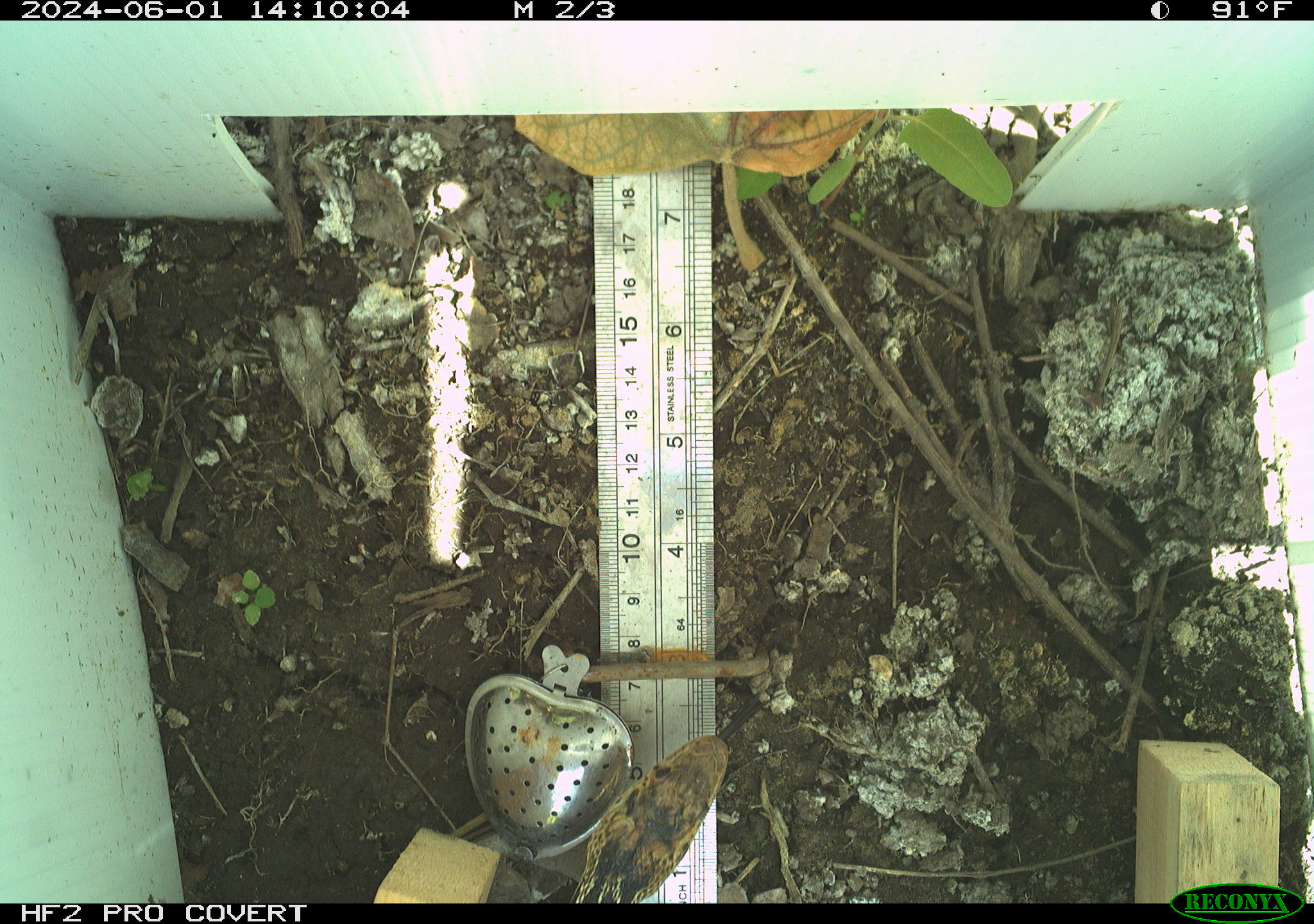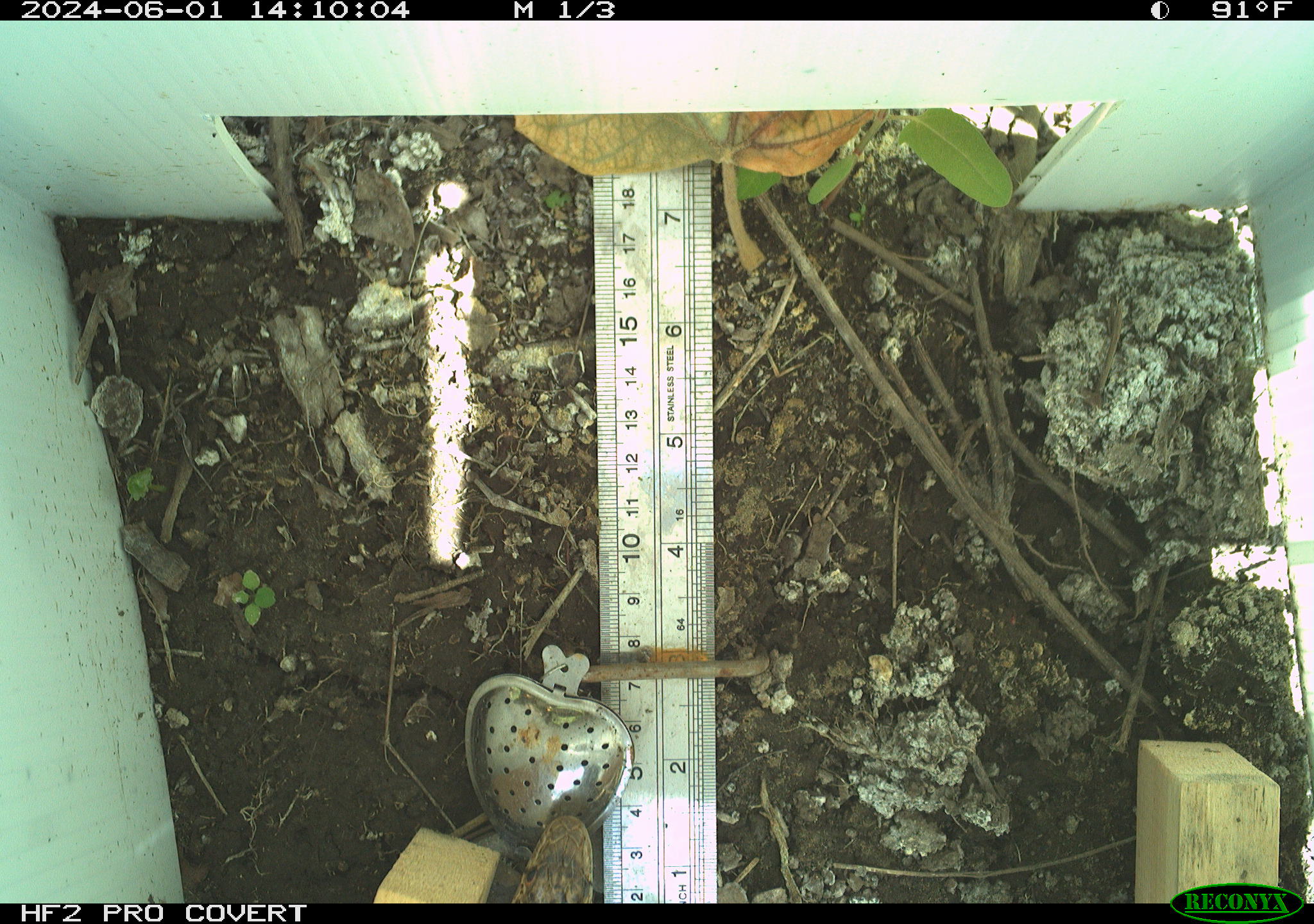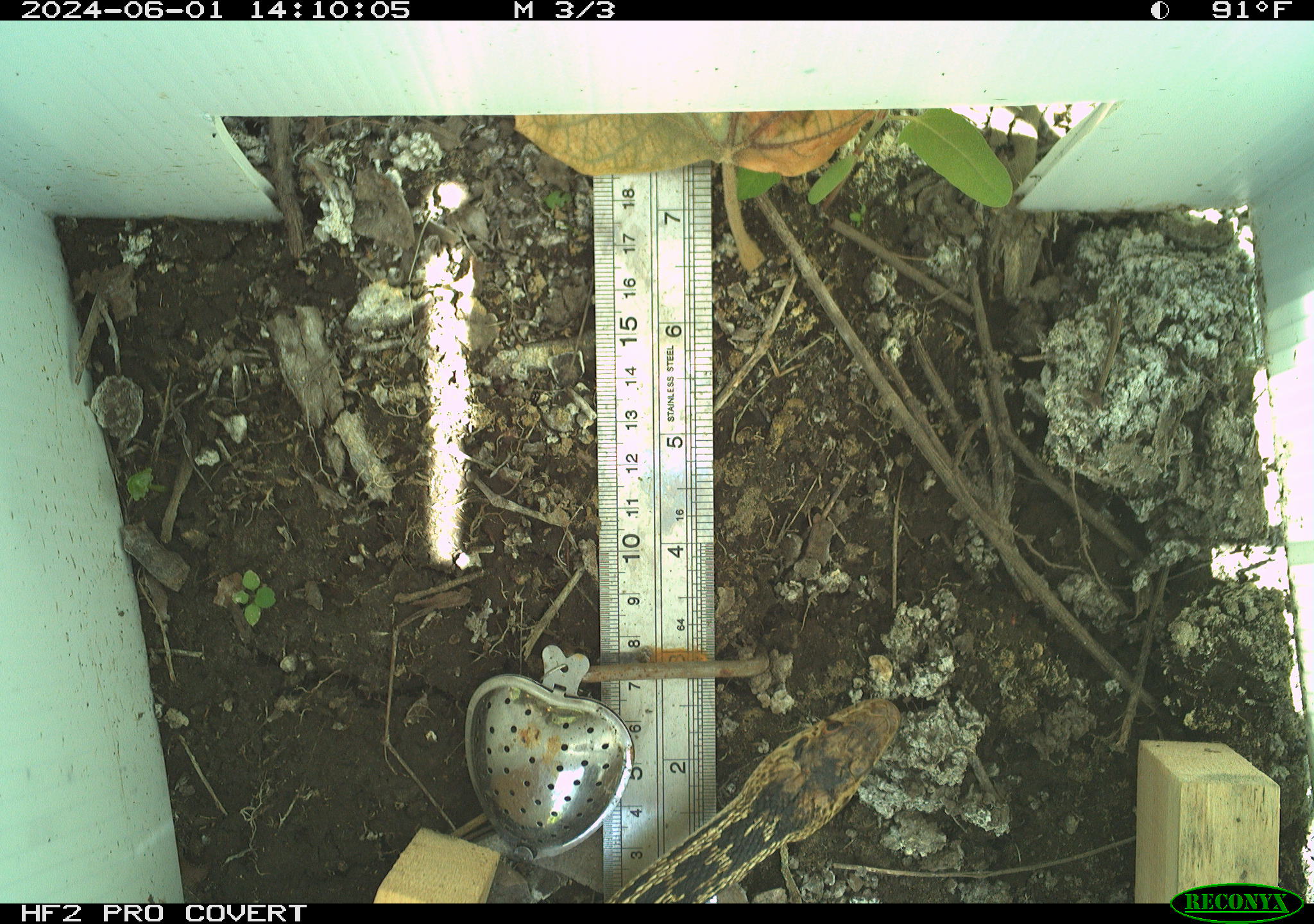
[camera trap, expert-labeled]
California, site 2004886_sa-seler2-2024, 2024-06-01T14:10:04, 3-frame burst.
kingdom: Animalia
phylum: Chordata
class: Reptilia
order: Squamata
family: Colubridae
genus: Pituophis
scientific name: Pituophis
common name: bullsnakes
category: pituophis species